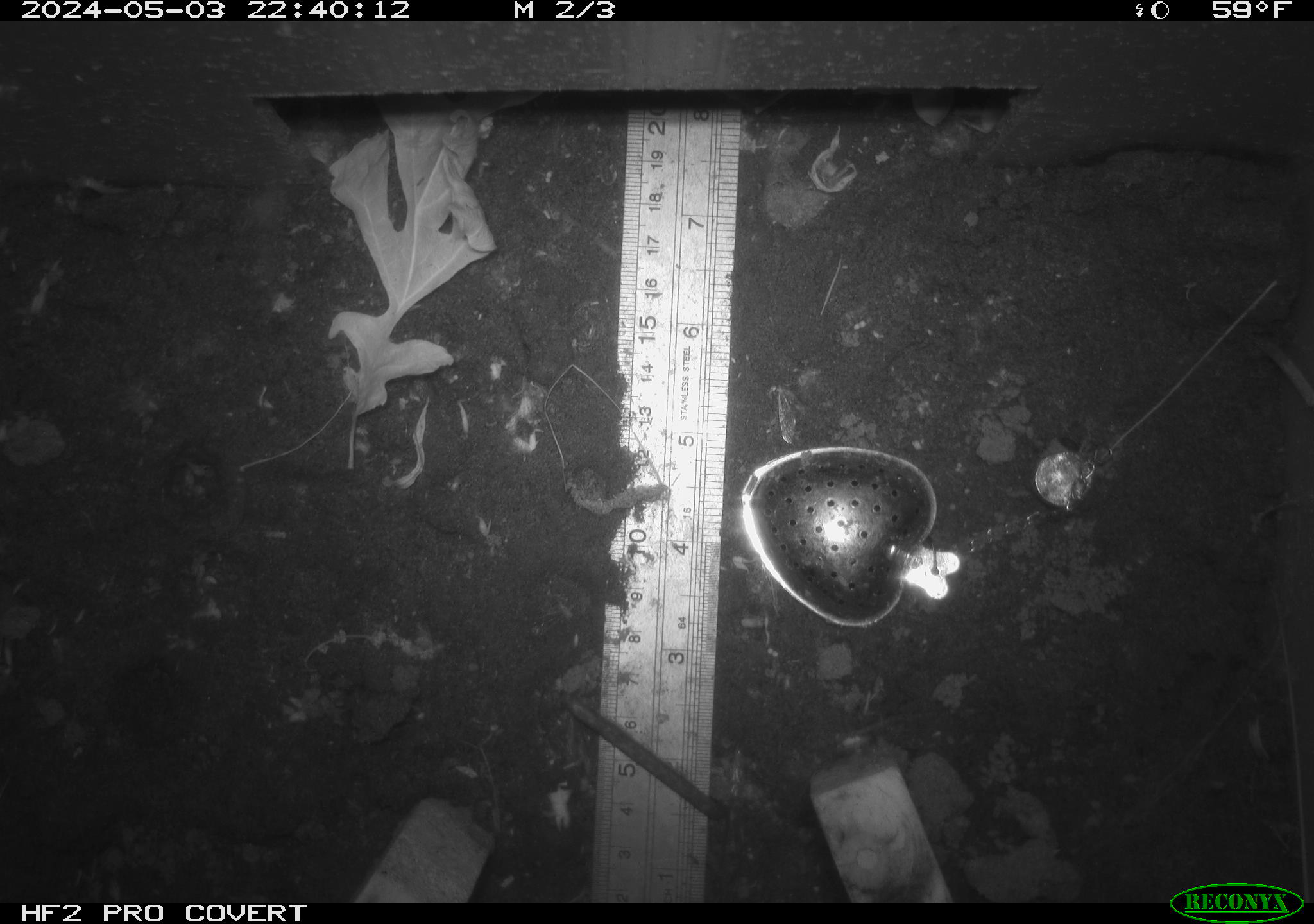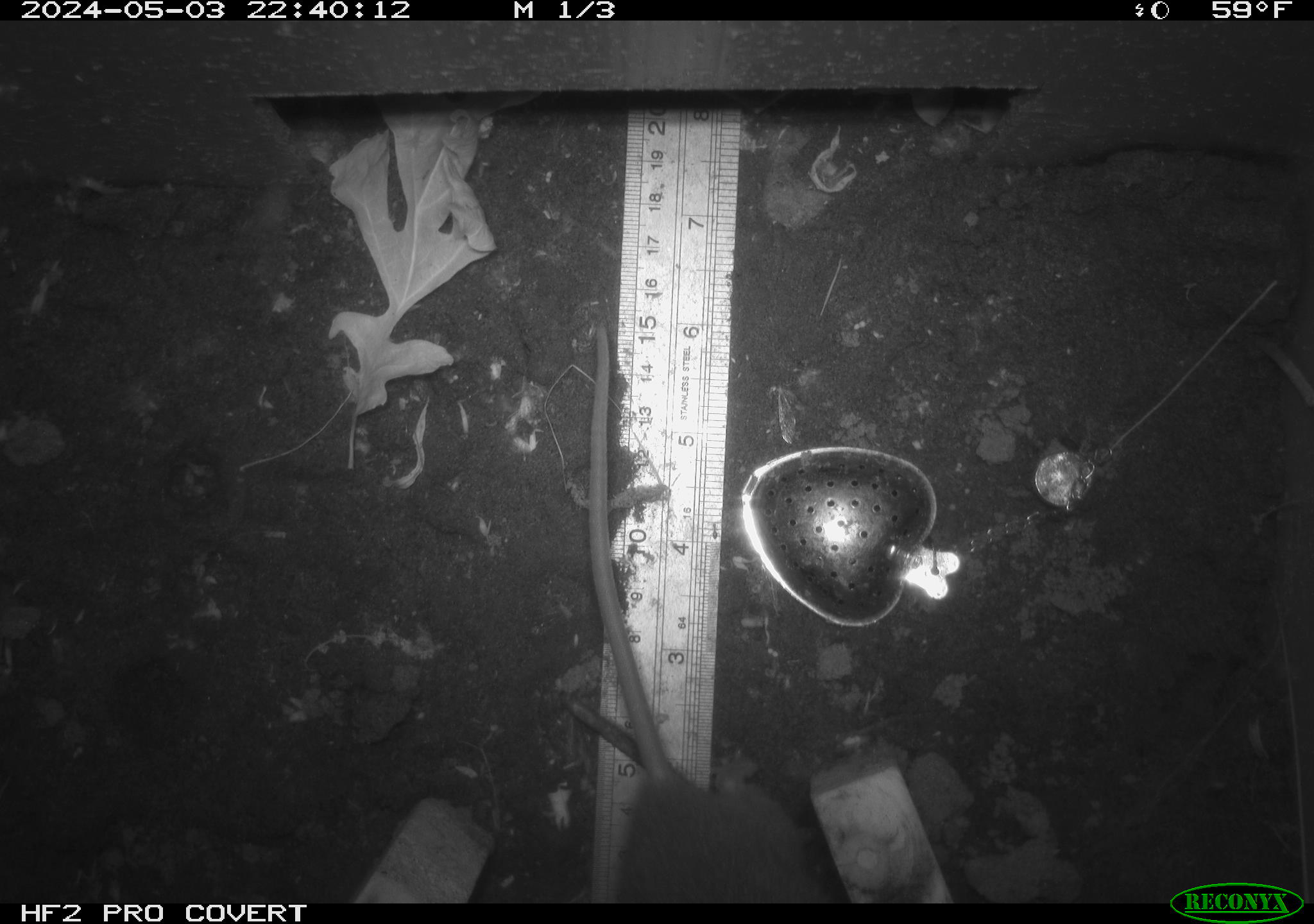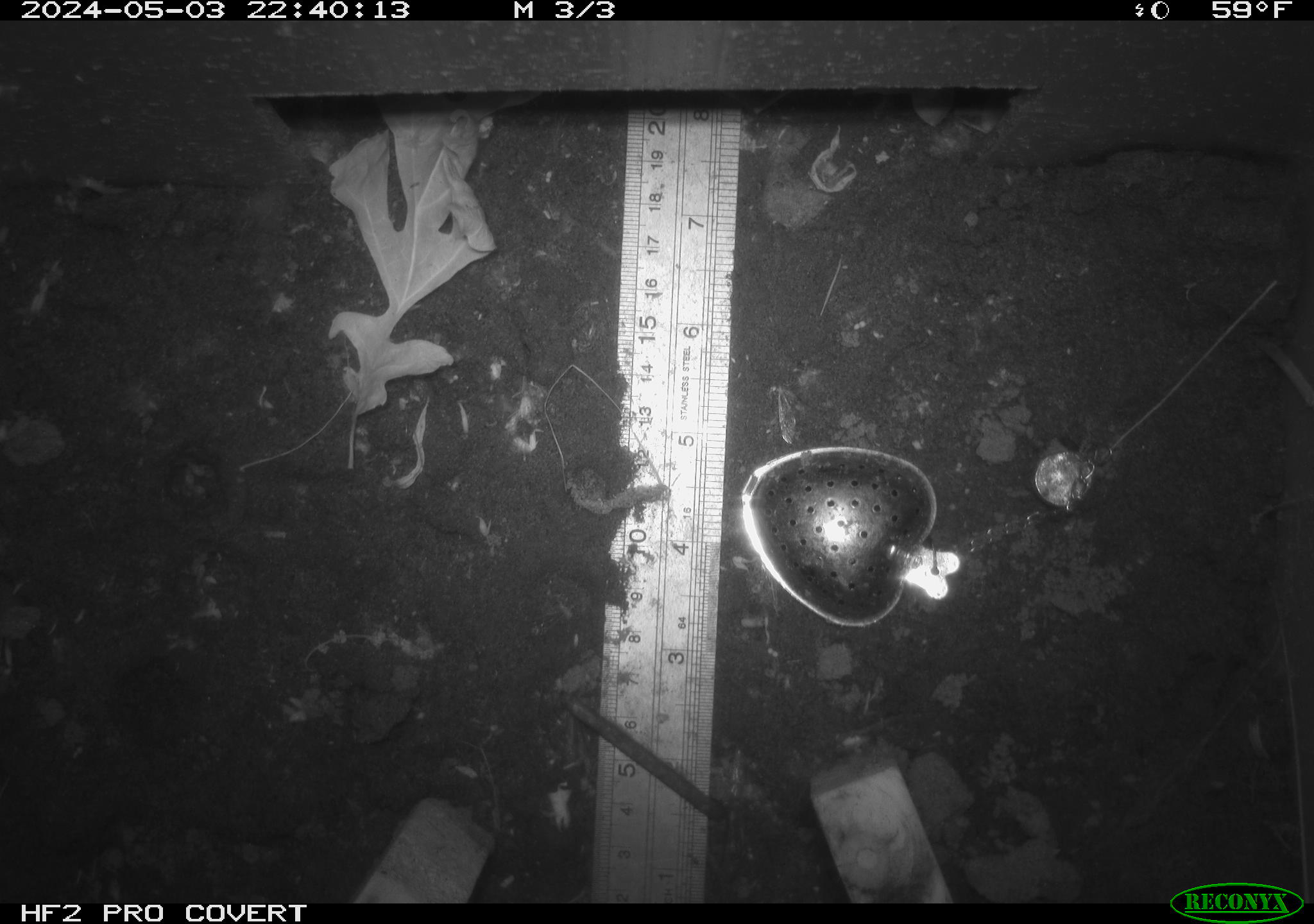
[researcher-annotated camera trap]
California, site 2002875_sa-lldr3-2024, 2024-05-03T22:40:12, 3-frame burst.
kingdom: Animalia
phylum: Chordata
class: Mammalia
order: Rodentia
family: Muridae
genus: Rattus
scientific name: Rattus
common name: rat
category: rattus species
Rattus species (rat) (Rattus).